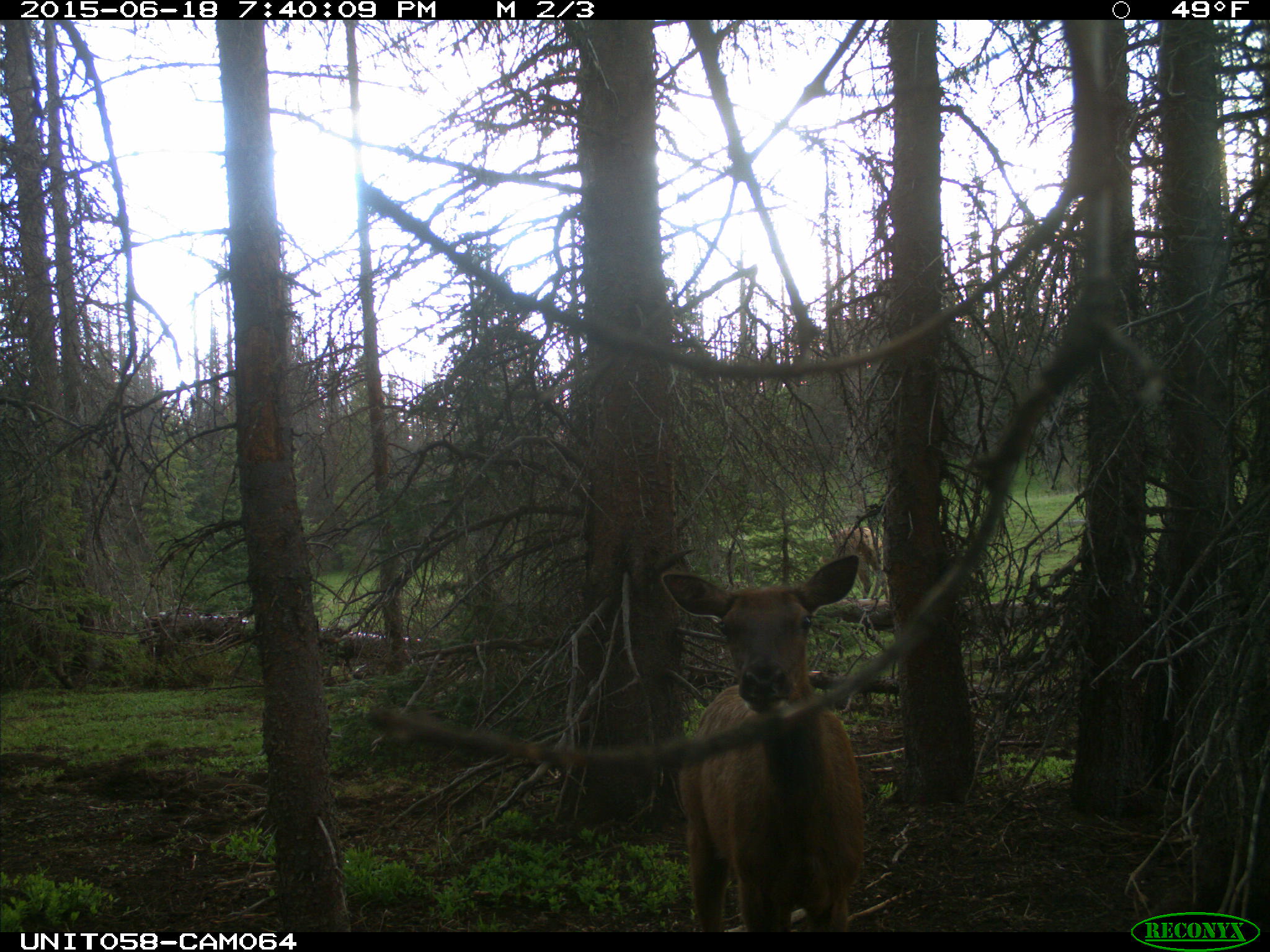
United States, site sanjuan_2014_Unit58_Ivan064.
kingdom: Animalia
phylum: Chordata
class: Mammalia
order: Artiodactyla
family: Cervidae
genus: Cervus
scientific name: Cervus elaphus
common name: red deer